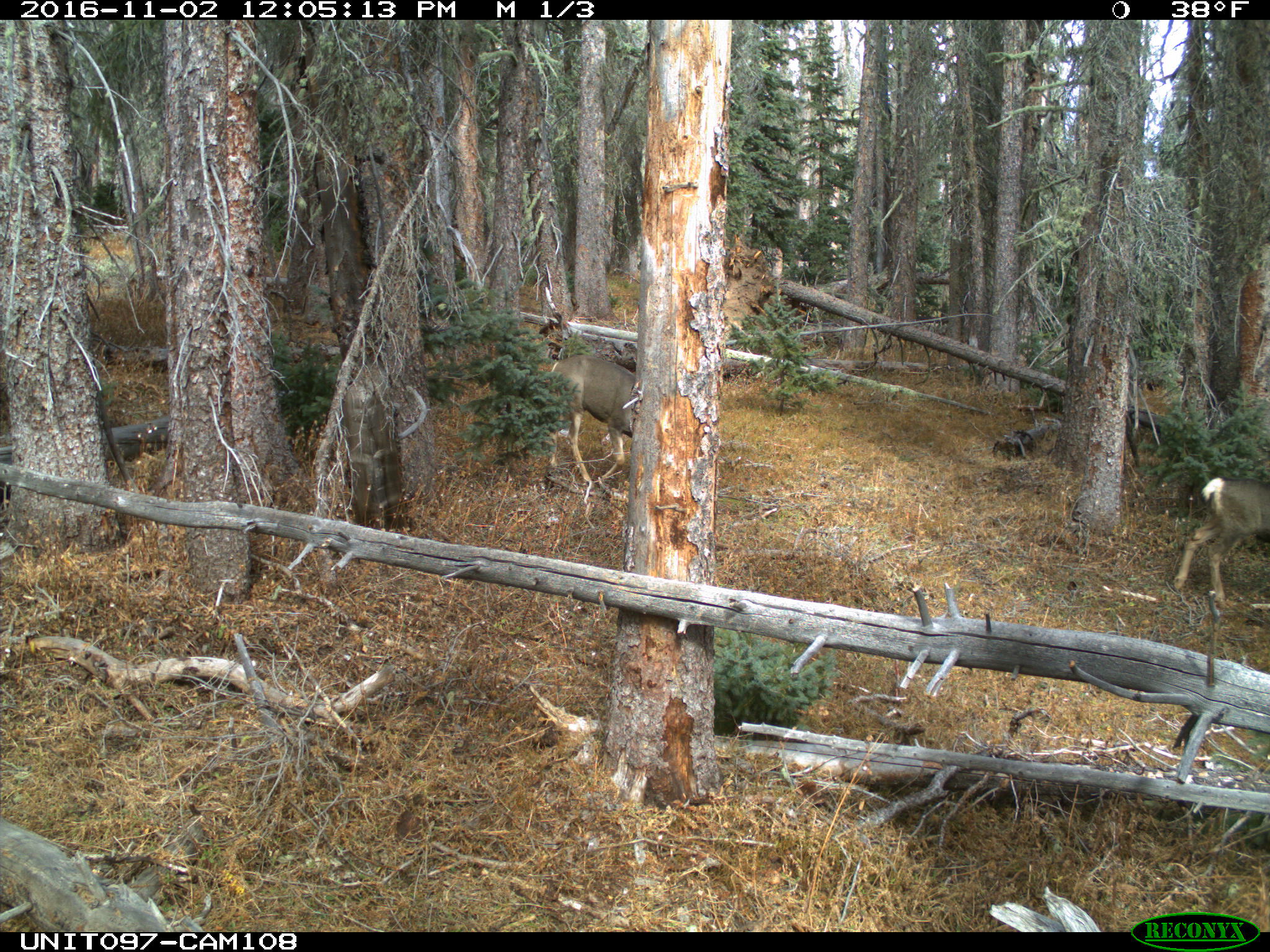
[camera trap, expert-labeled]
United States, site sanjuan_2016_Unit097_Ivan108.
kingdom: Animalia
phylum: Chordata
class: Mammalia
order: Artiodactyla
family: Cervidae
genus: Odocoileus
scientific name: Odocoileus hemionus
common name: mule deer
Odocoileus hemionus (mule deer).